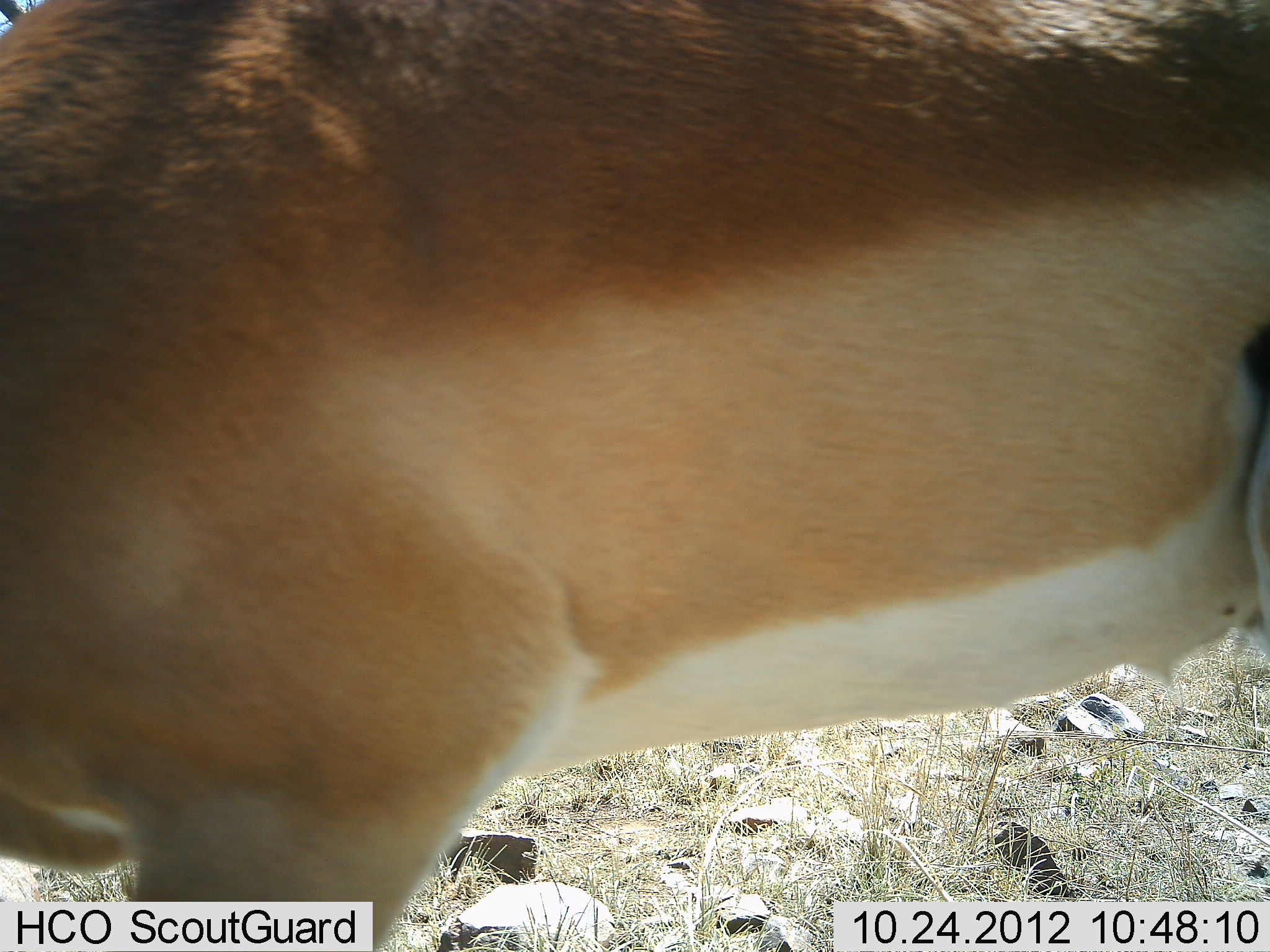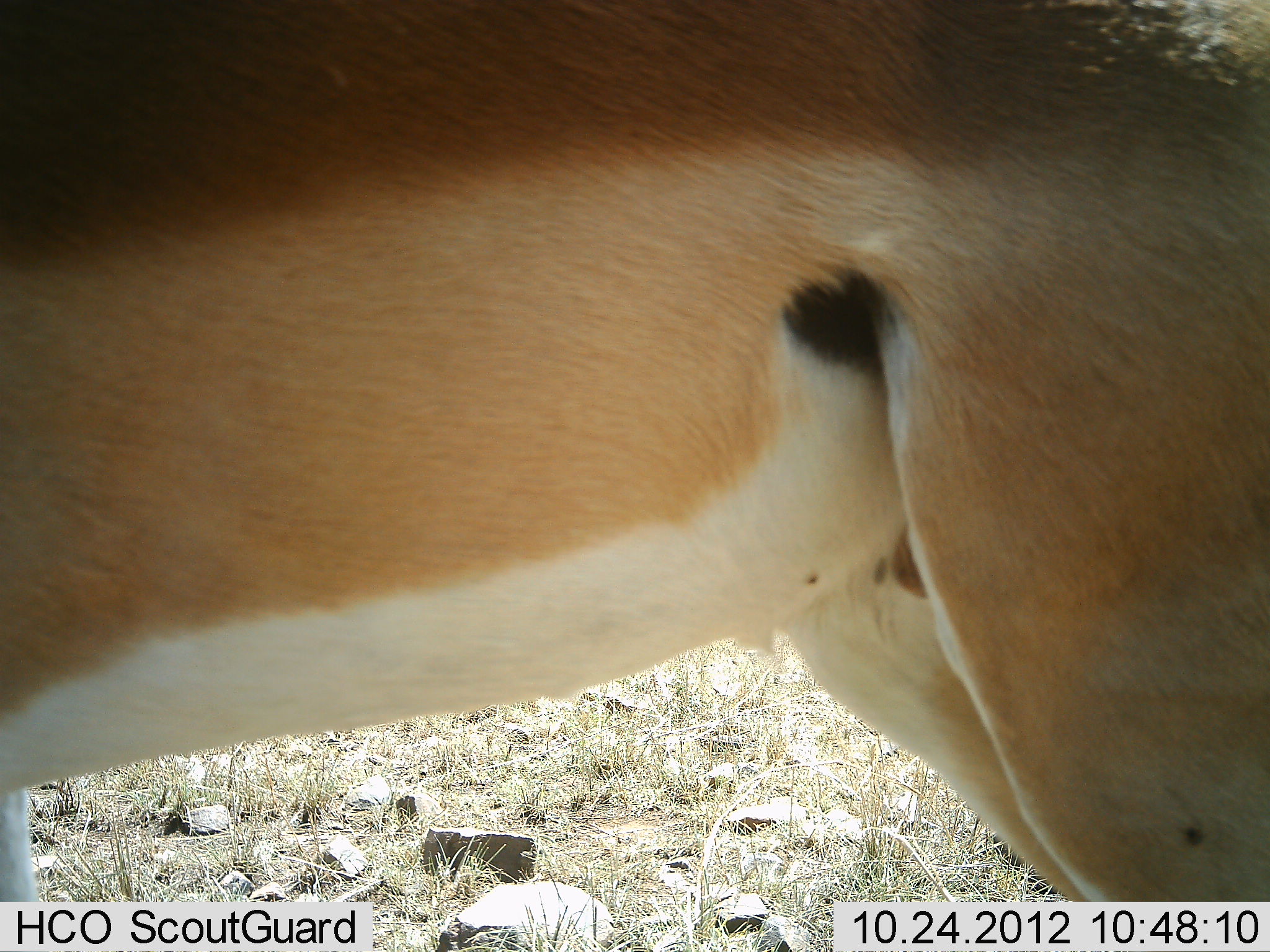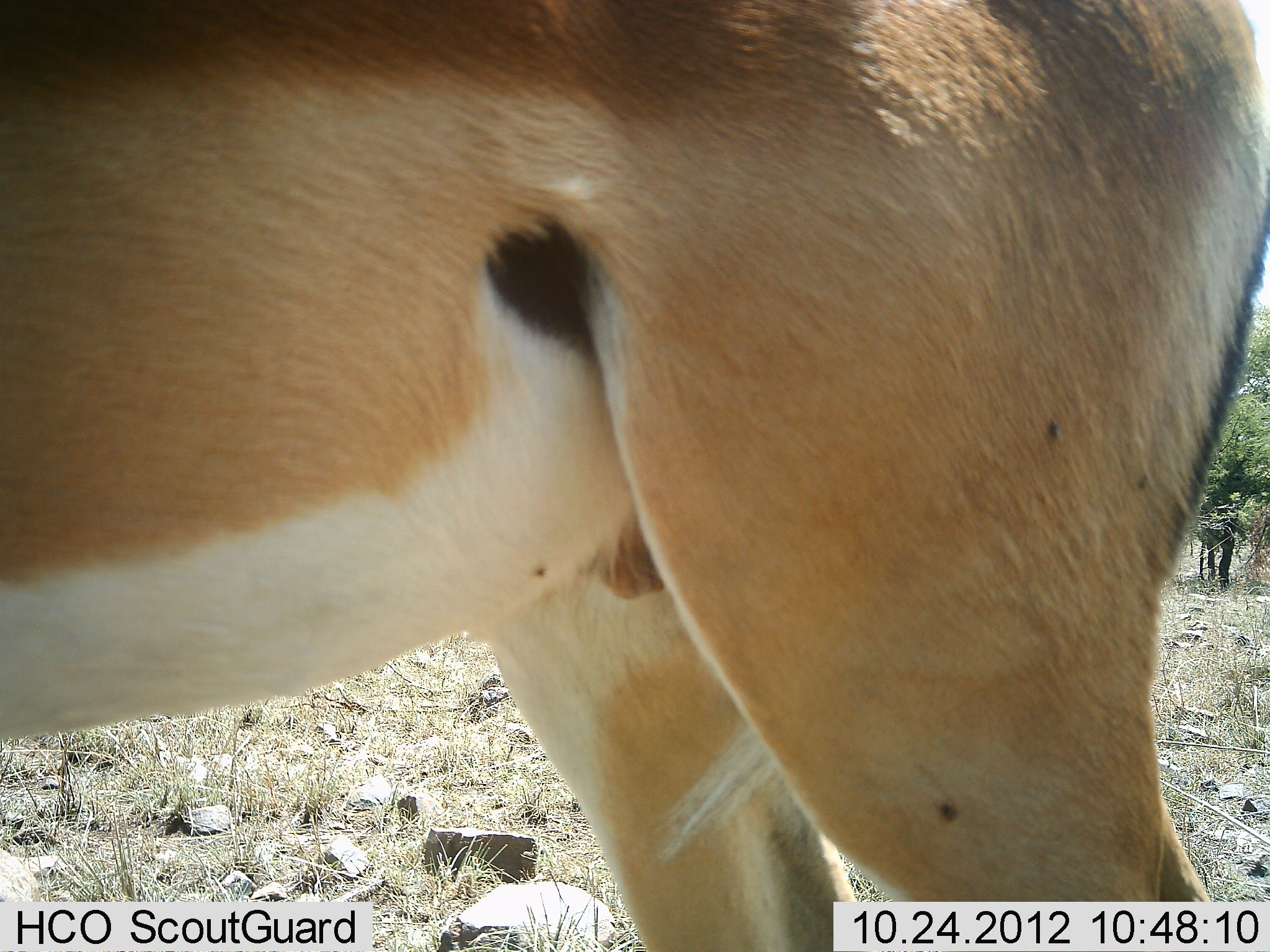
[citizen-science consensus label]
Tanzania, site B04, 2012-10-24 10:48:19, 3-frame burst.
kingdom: Animalia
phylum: Chordata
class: Mammalia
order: Artiodactyla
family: Bovidae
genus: Aepyceros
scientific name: Aepyceros melampus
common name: impala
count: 1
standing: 40%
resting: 0%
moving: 50%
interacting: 0%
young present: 0%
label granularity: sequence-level